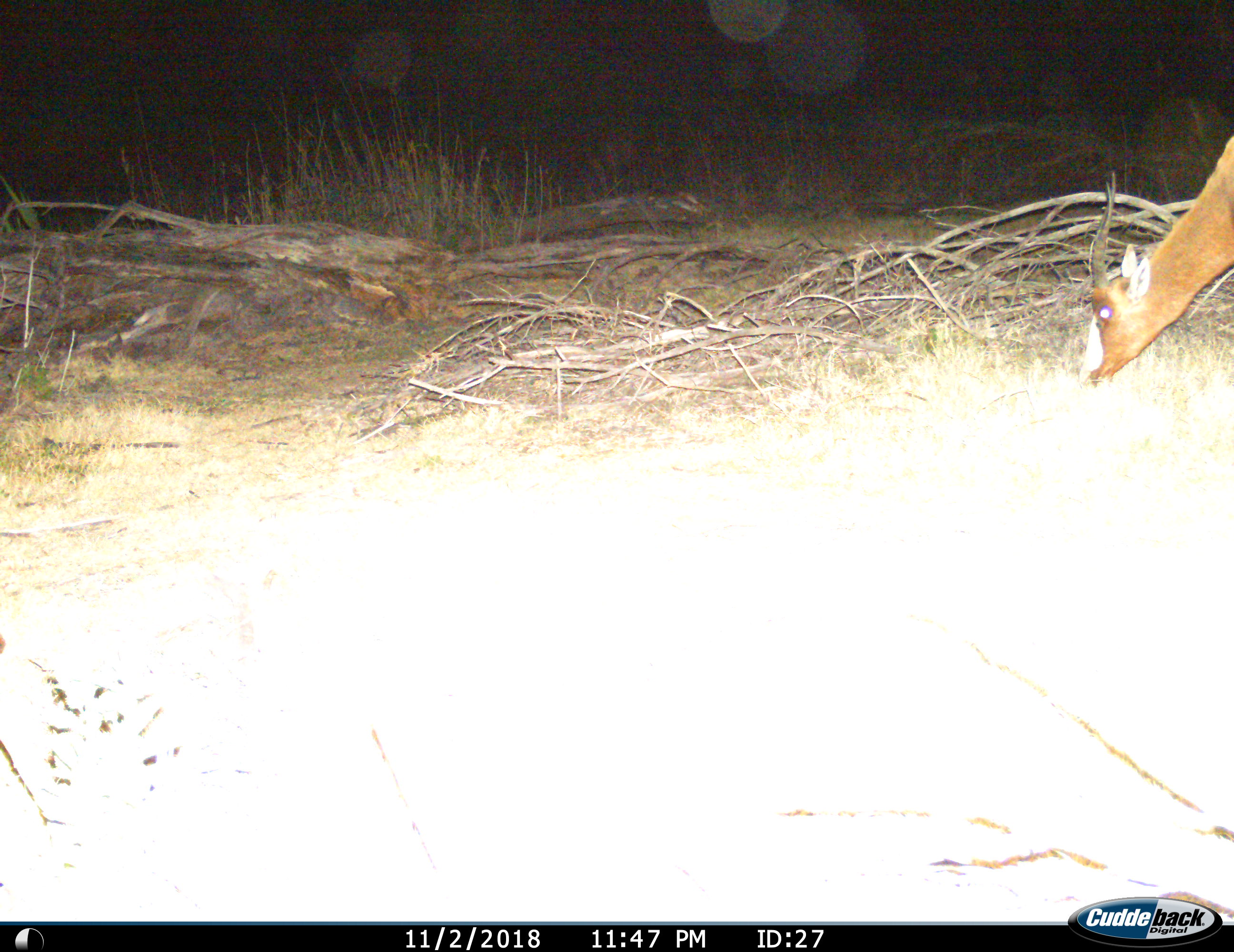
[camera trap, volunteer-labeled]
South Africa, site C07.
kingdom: Animalia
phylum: Chordata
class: Mammalia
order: Artiodactyla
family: Bovidae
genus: Damaliscus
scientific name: Damaliscus pygargus phillipsi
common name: blesbok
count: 1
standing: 22%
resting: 0%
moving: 0%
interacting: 0%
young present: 0%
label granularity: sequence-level